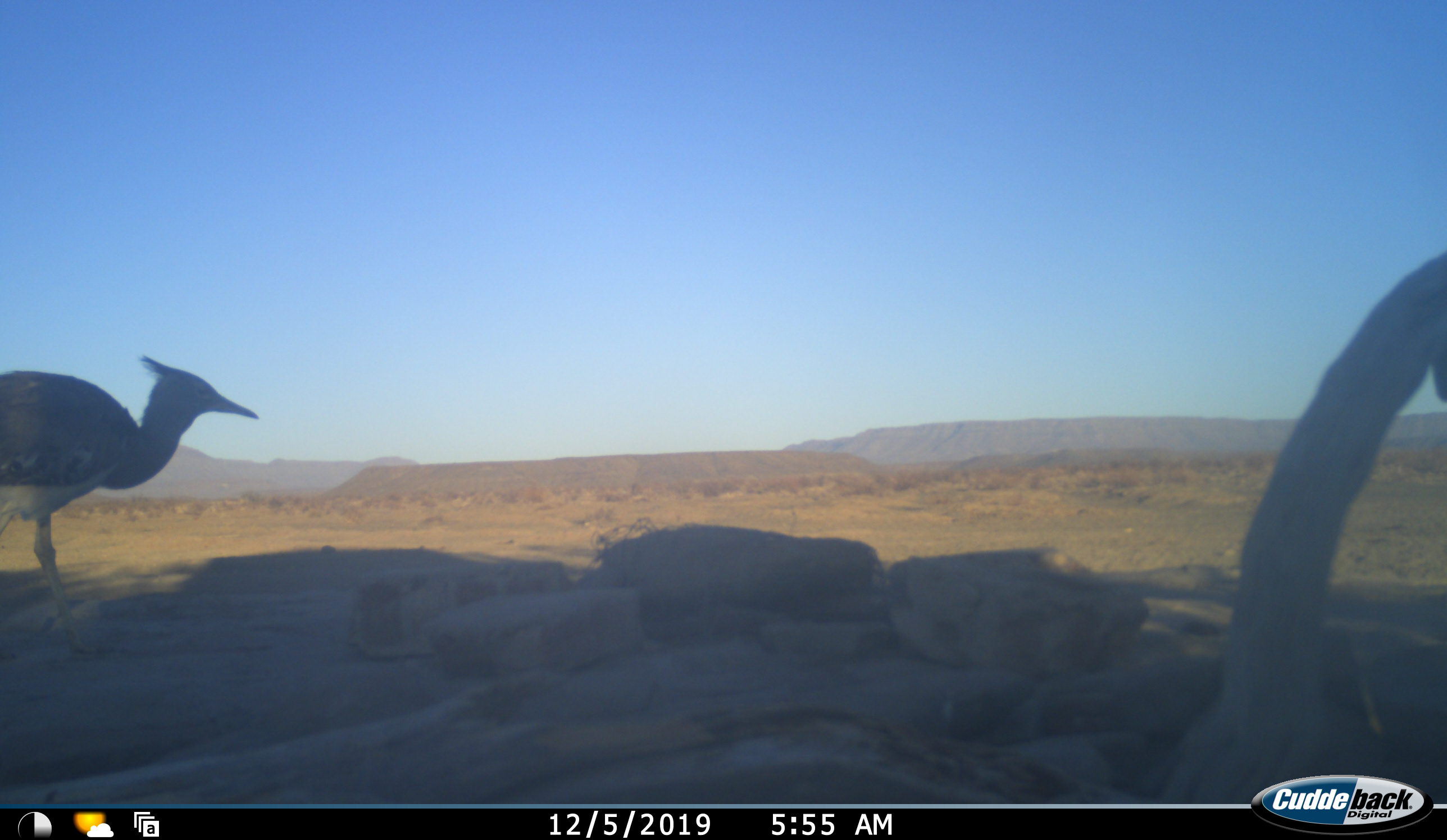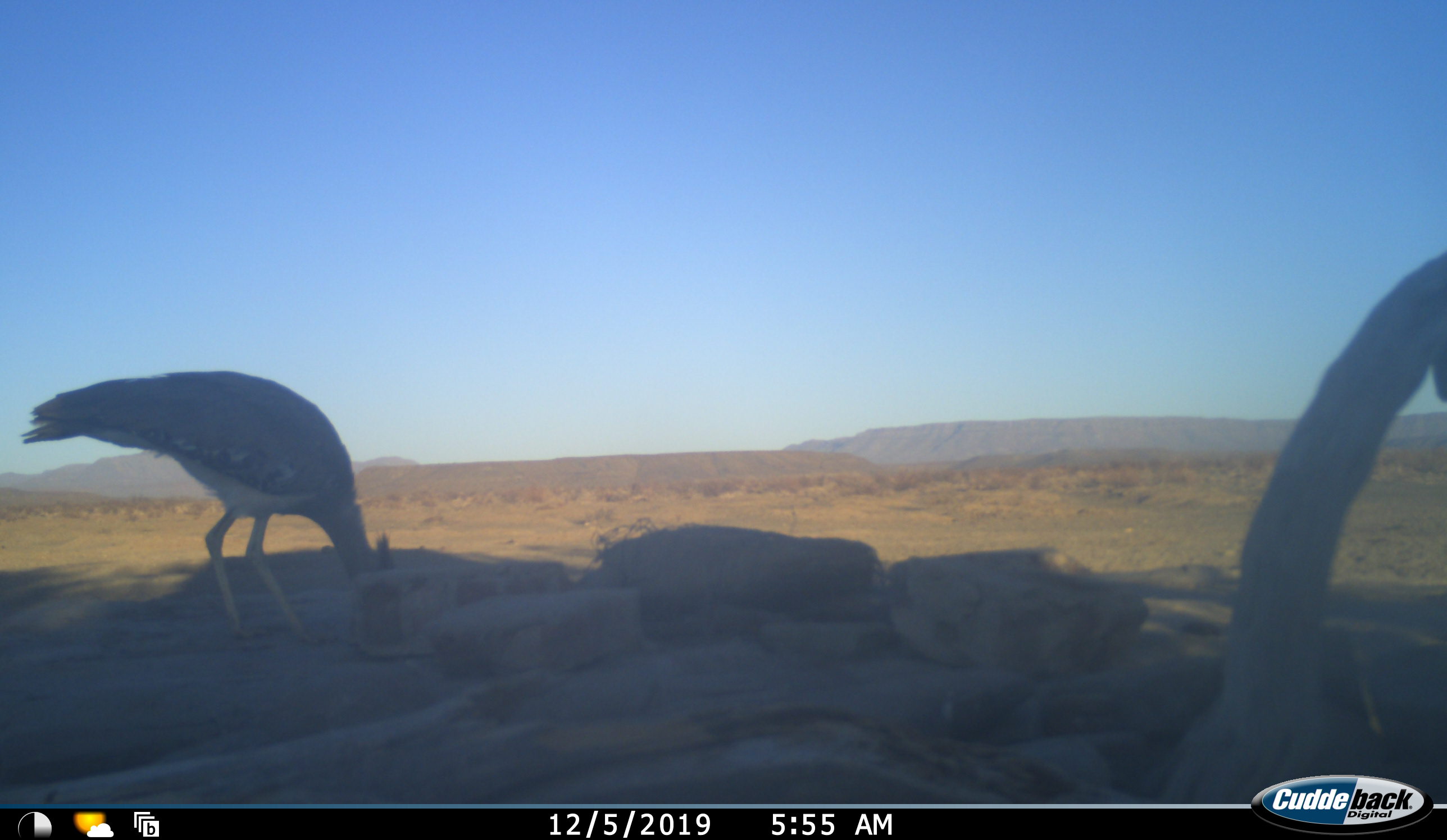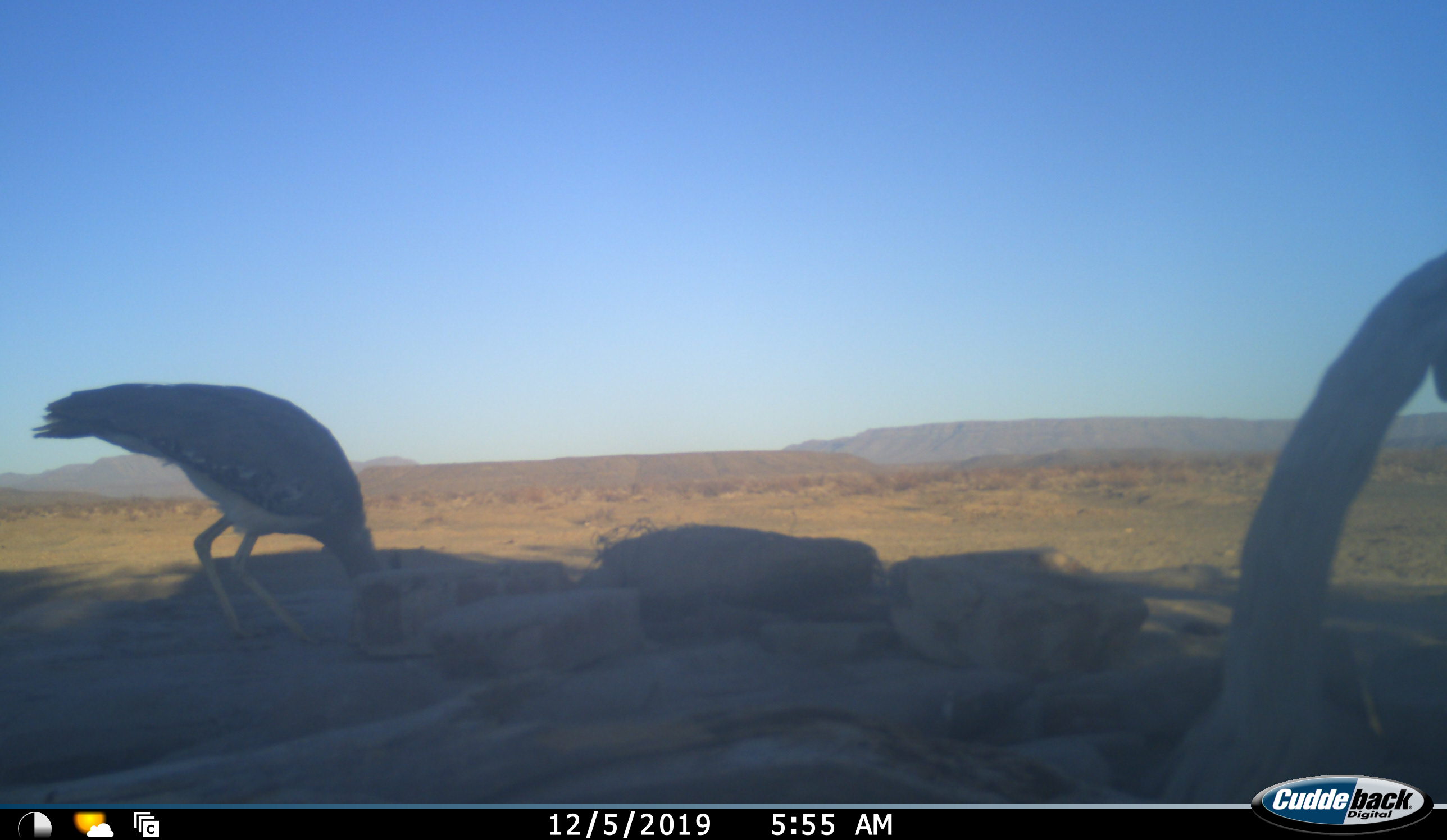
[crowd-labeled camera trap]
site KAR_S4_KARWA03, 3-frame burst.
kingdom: Animalia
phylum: Chordata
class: Aves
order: Otidiformes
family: Otididae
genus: Ardeotis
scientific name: Ardeotis kori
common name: kori bustard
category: bustardkori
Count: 1.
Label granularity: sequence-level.